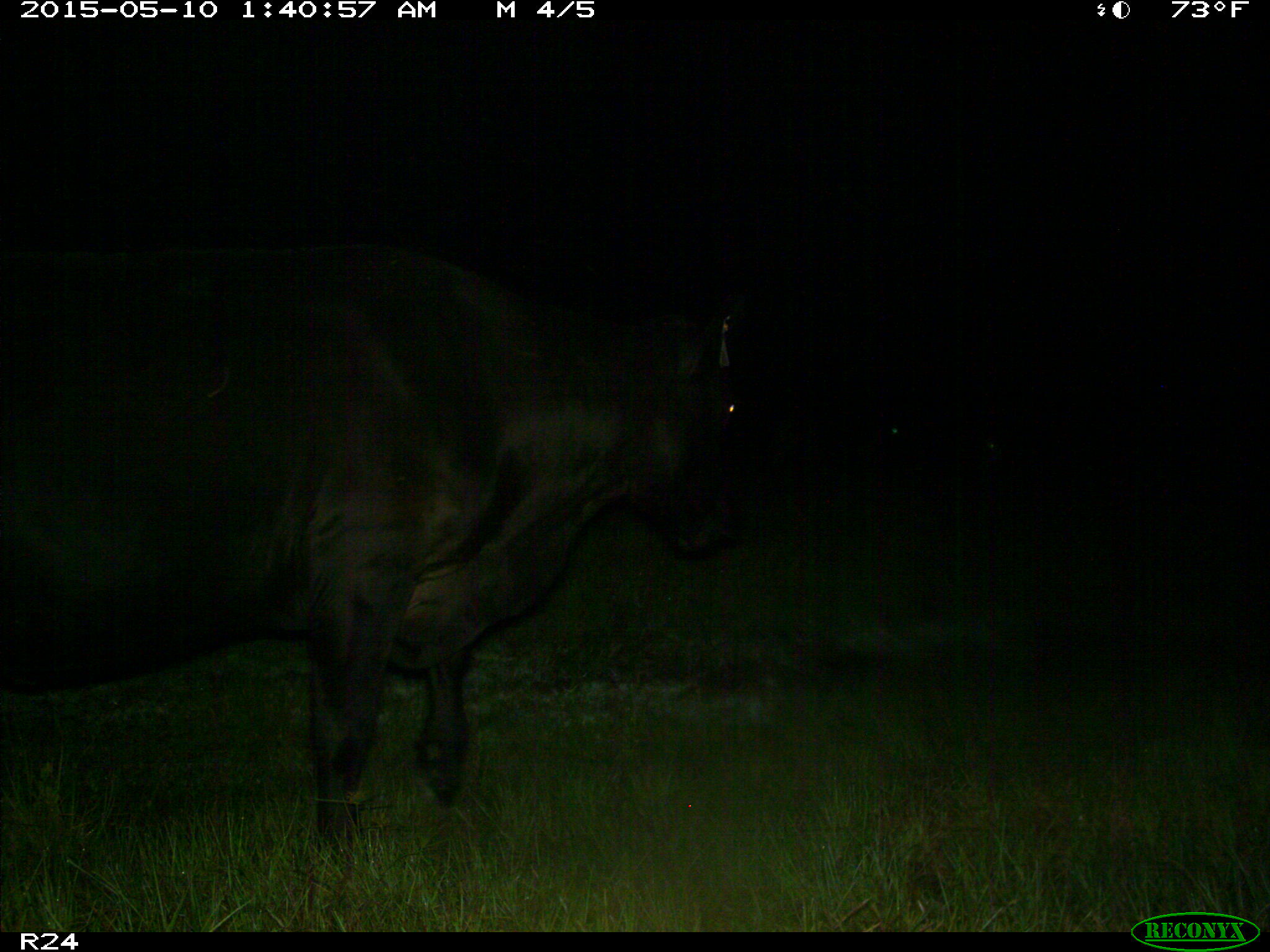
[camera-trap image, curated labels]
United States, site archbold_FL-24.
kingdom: Animalia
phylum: Chordata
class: Mammalia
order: Artiodactyla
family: Bovidae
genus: Bos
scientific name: Bos taurus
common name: domestic cow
Bos taurus (domestic cow).